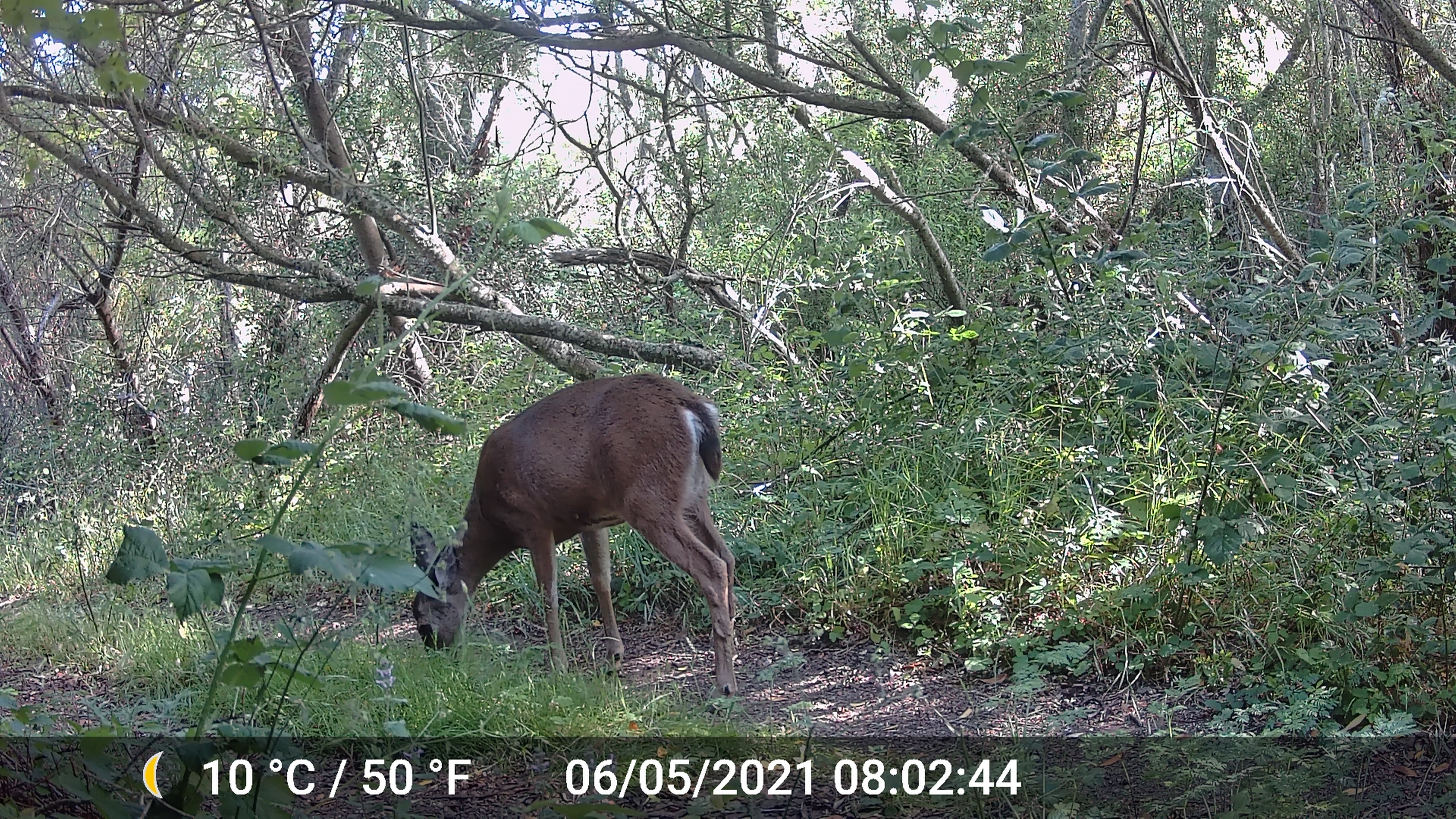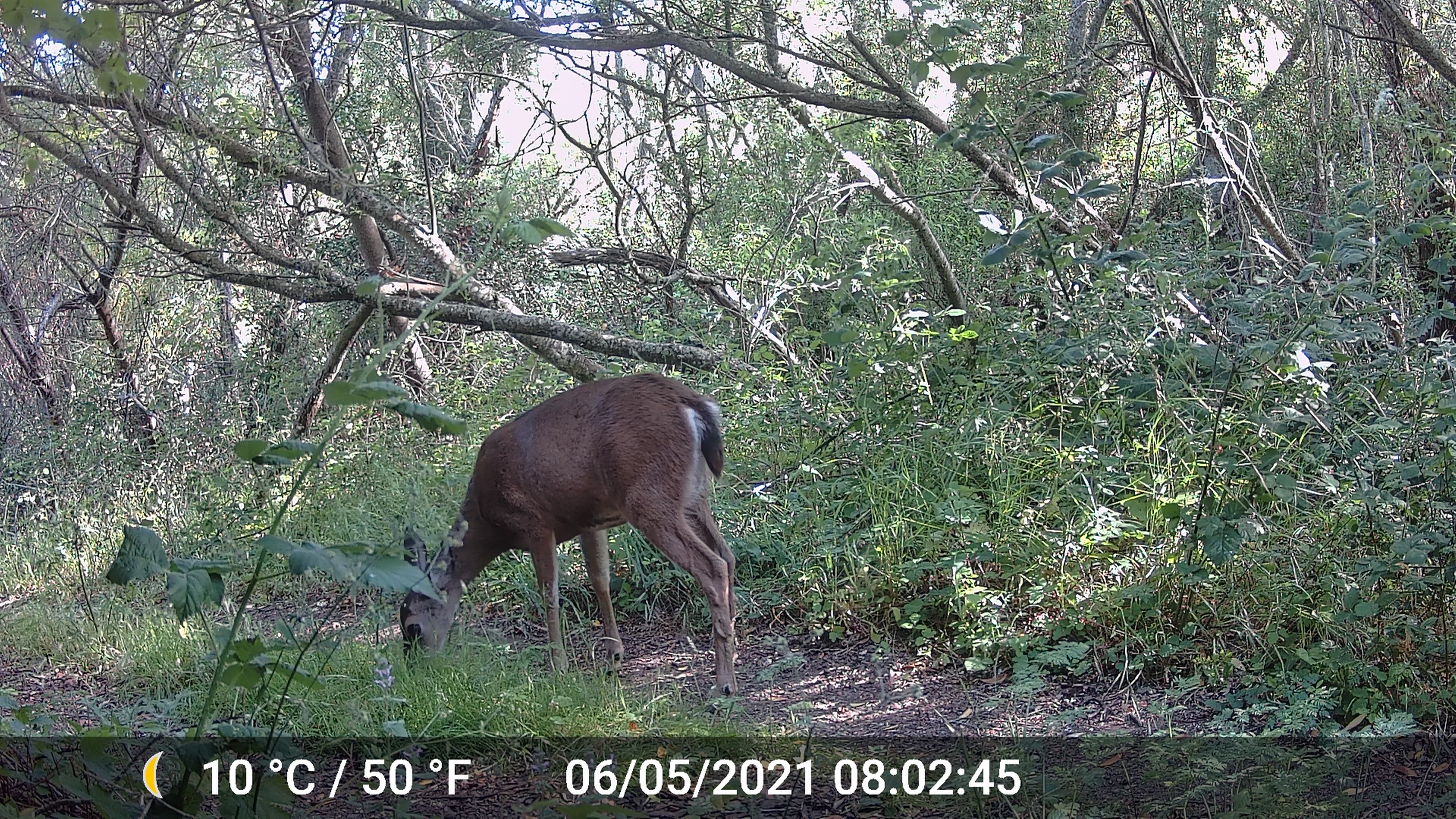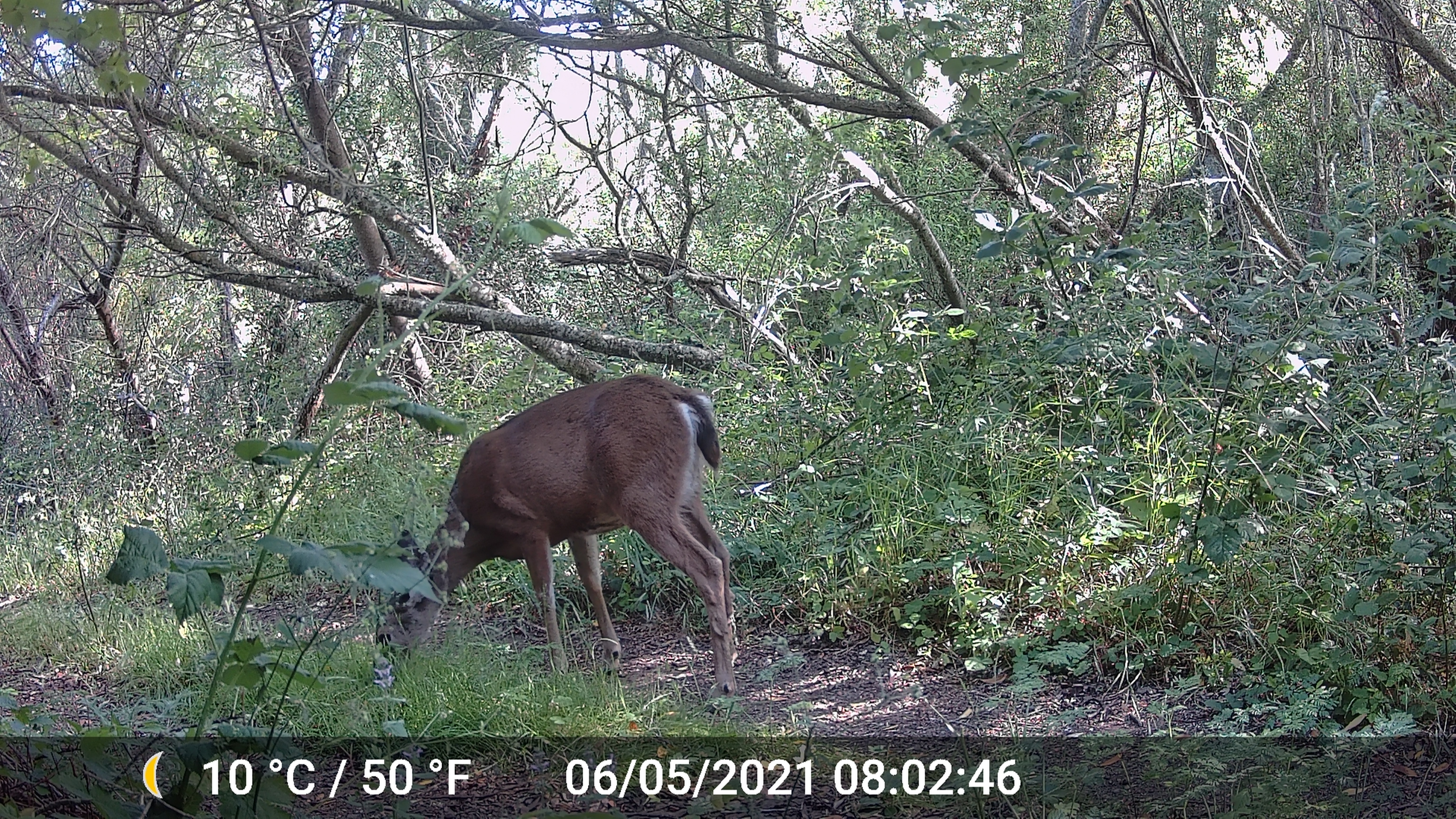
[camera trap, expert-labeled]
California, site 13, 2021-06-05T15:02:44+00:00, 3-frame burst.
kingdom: Animalia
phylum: Chordata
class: Mammalia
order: Artiodactyla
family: Cervidae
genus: Odocoileus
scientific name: Odocoileus hemionus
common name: mule deer